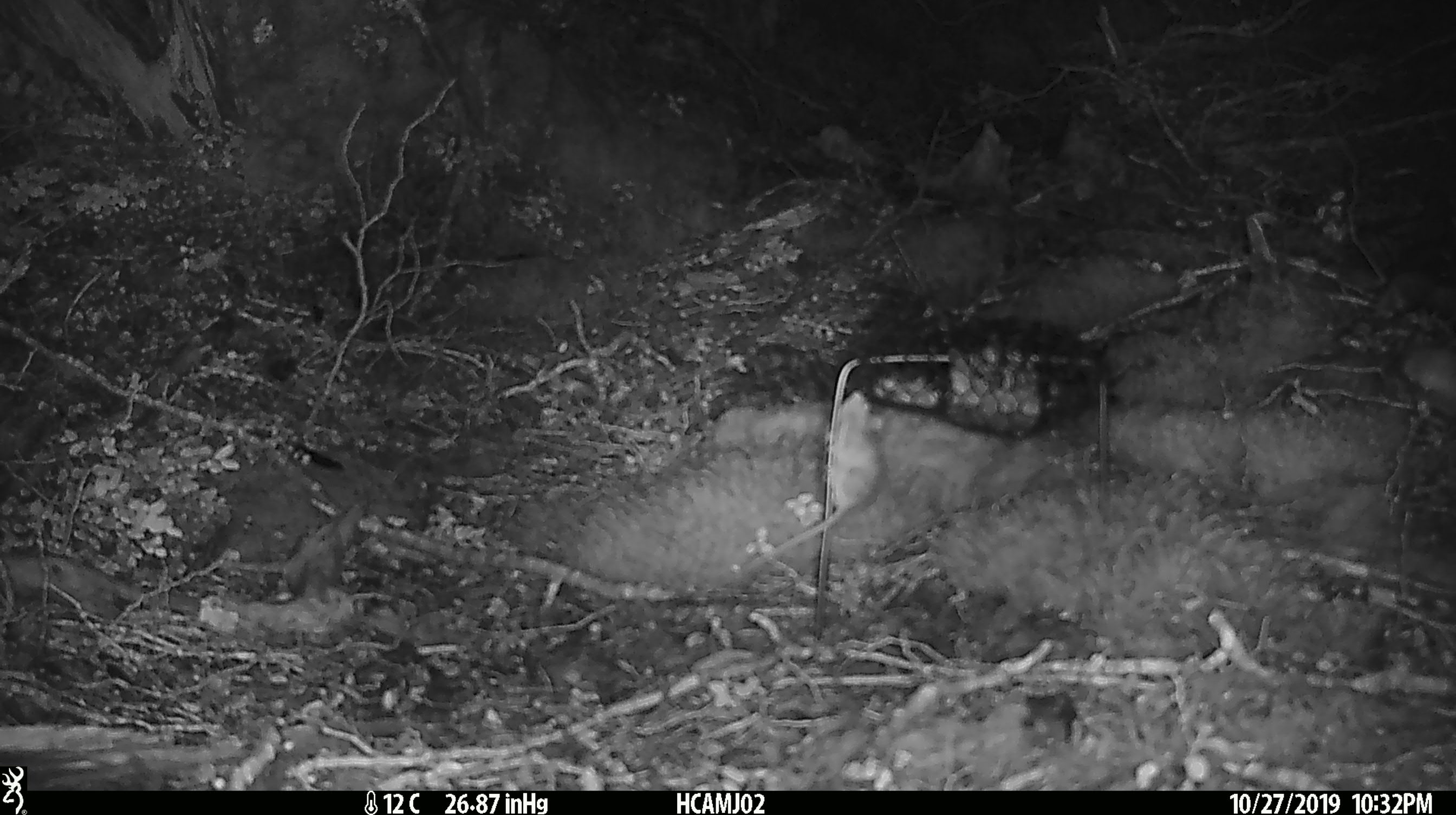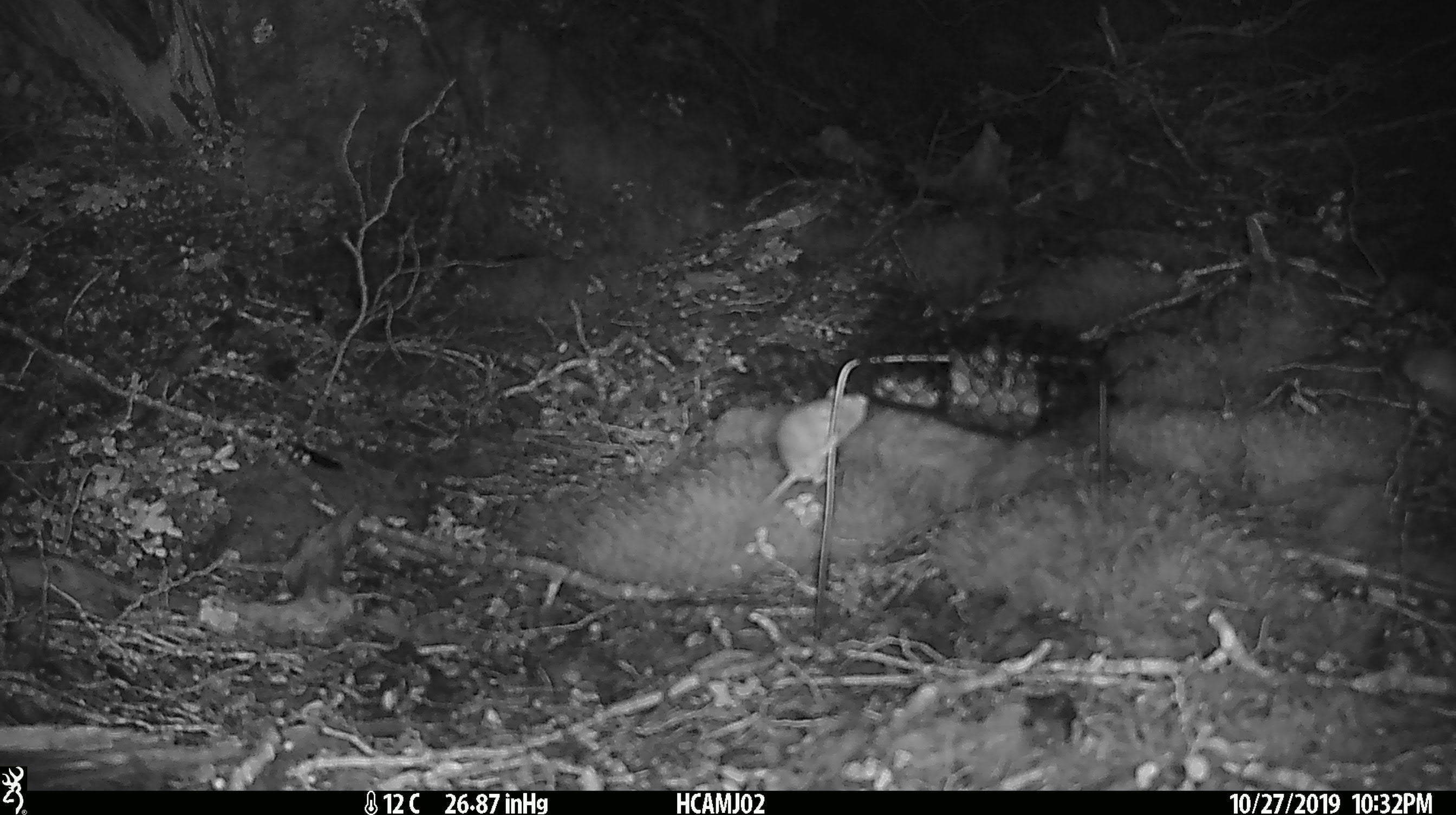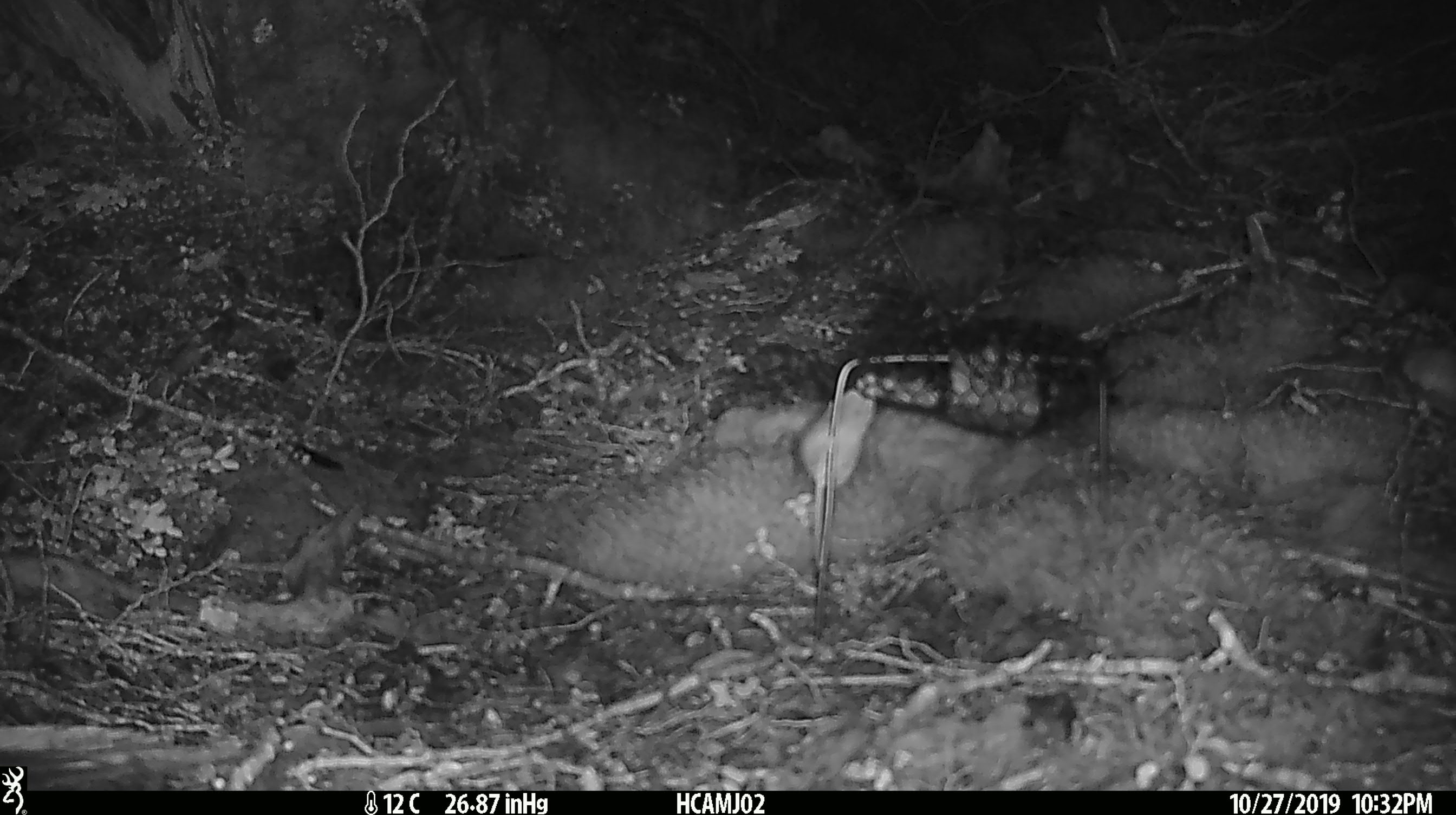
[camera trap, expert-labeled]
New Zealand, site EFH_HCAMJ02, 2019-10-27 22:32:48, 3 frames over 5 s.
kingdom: Animalia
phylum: Chordata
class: Mammalia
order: Rodentia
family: Muridae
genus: Mus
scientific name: Mus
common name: mouse